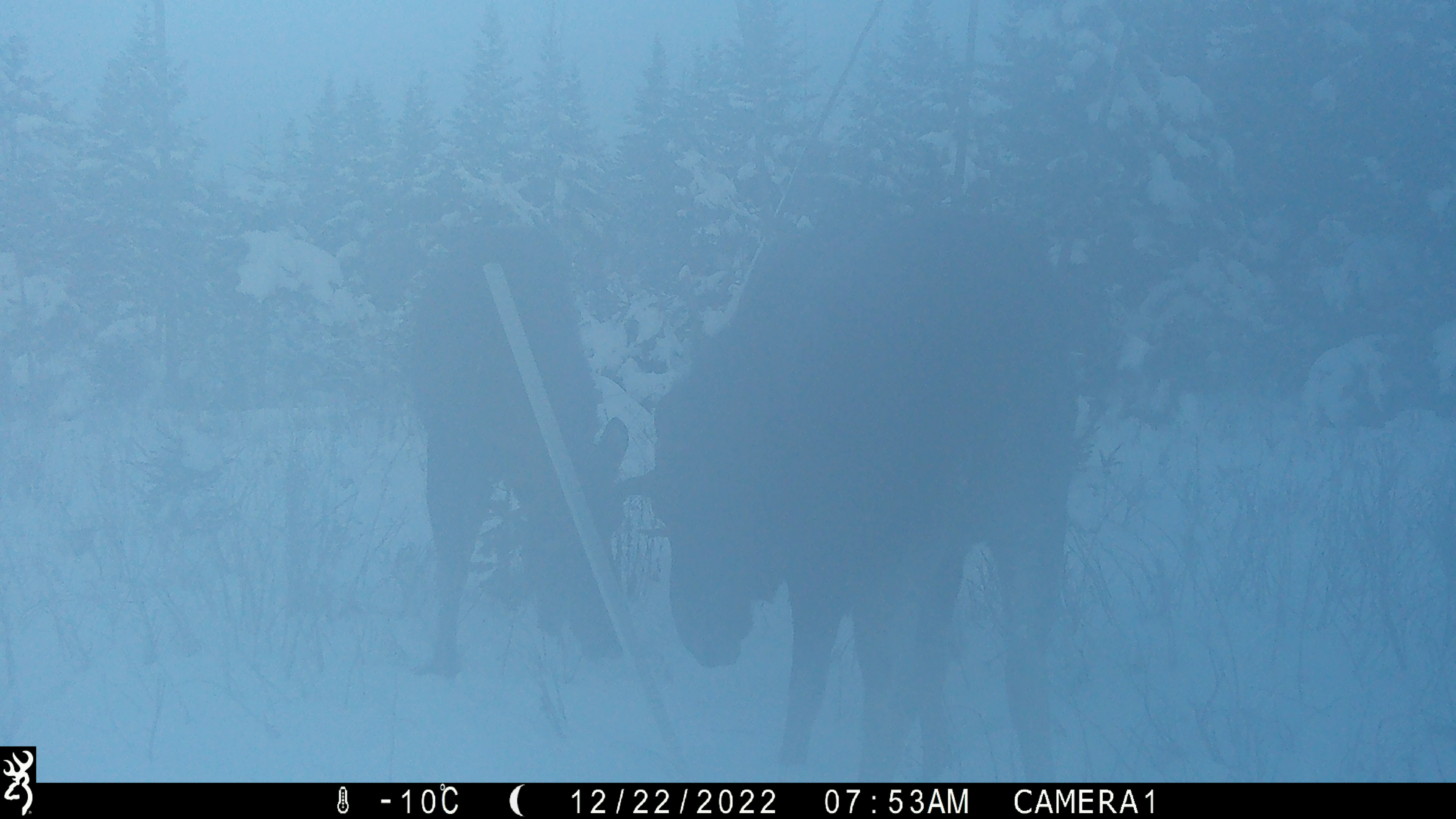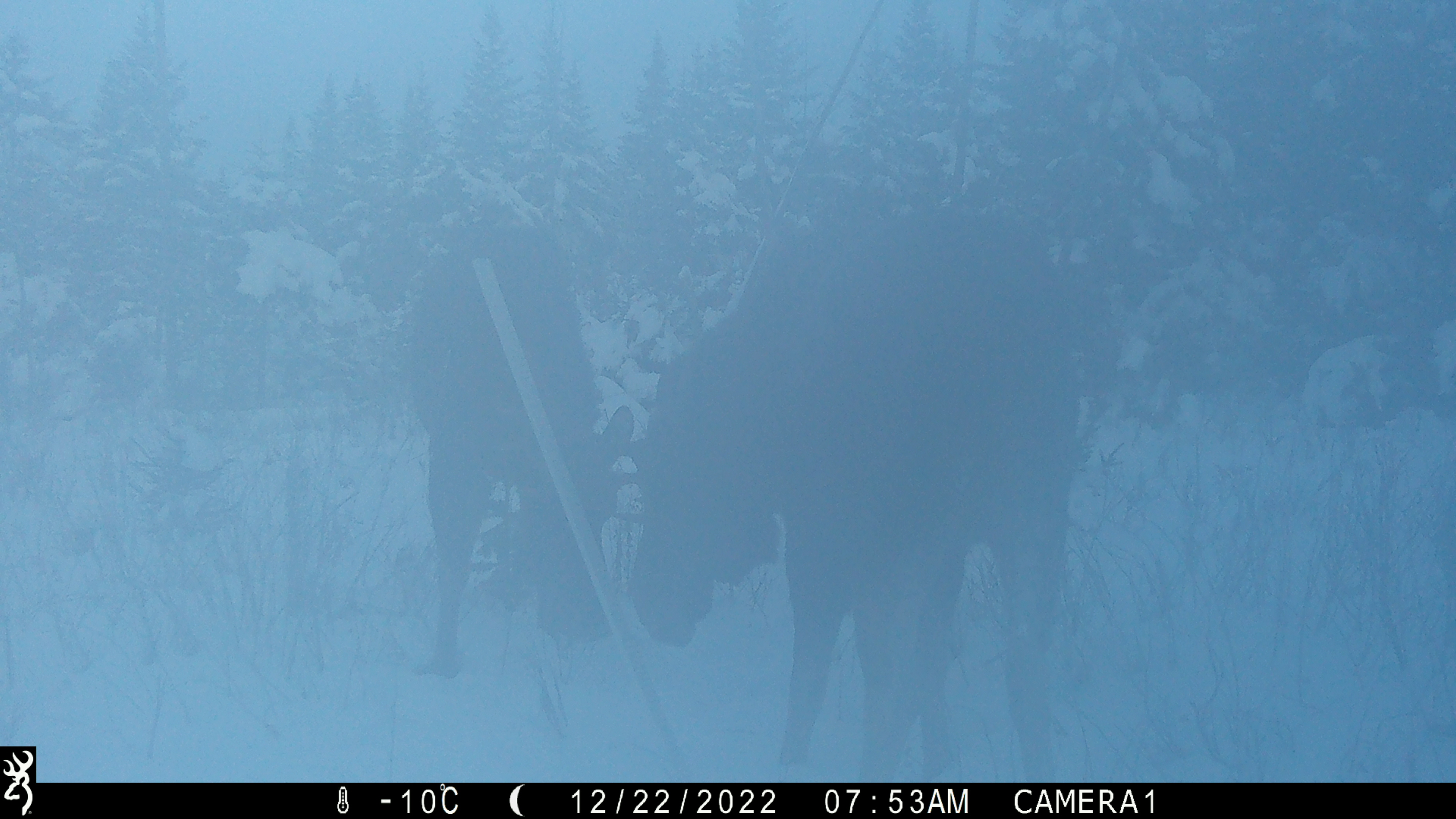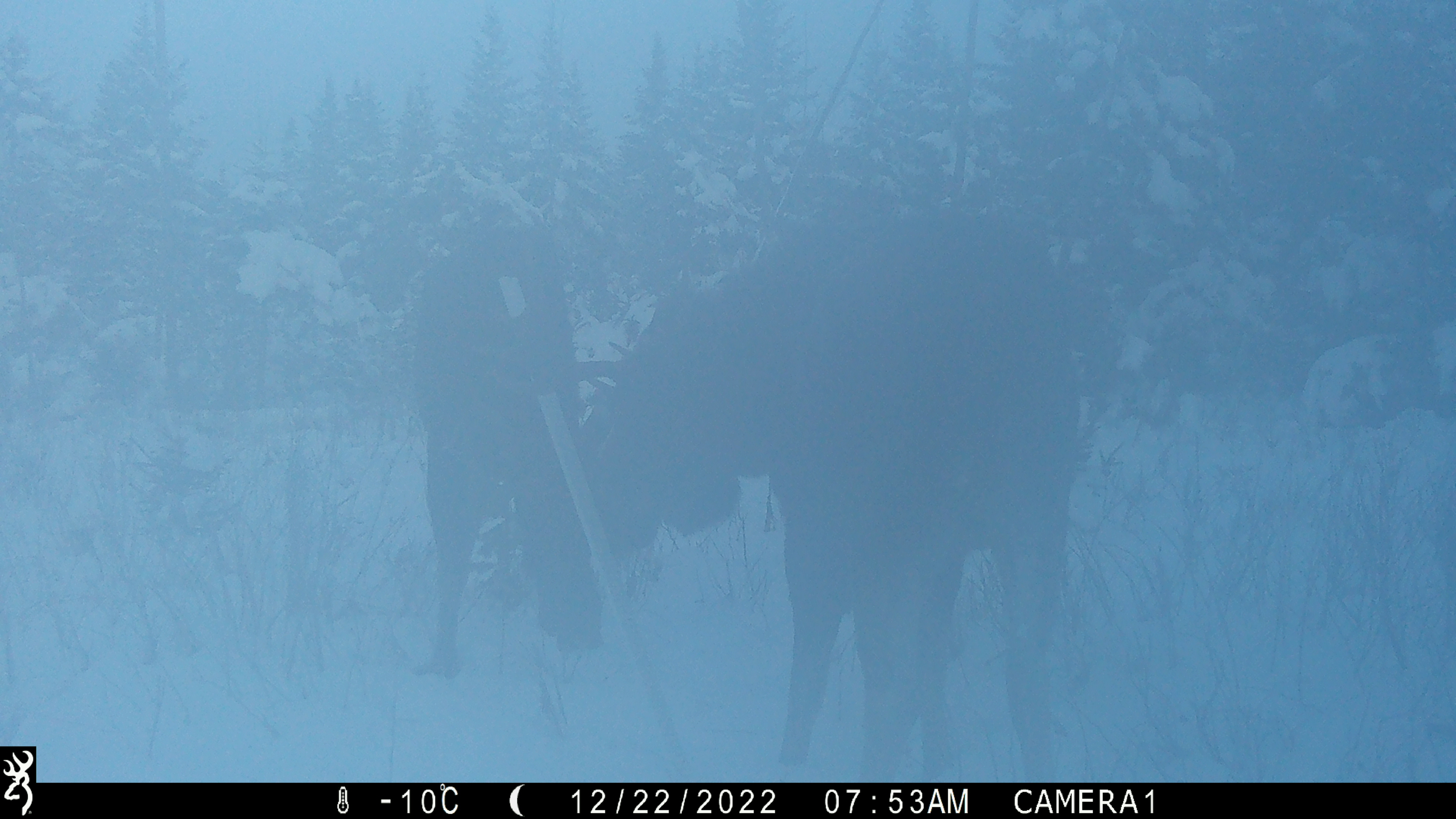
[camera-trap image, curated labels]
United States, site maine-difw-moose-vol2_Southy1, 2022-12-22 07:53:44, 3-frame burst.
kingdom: Animalia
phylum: Chordata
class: Mammalia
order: Artiodactyla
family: Cervidae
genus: Alces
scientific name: Alces alces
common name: moose